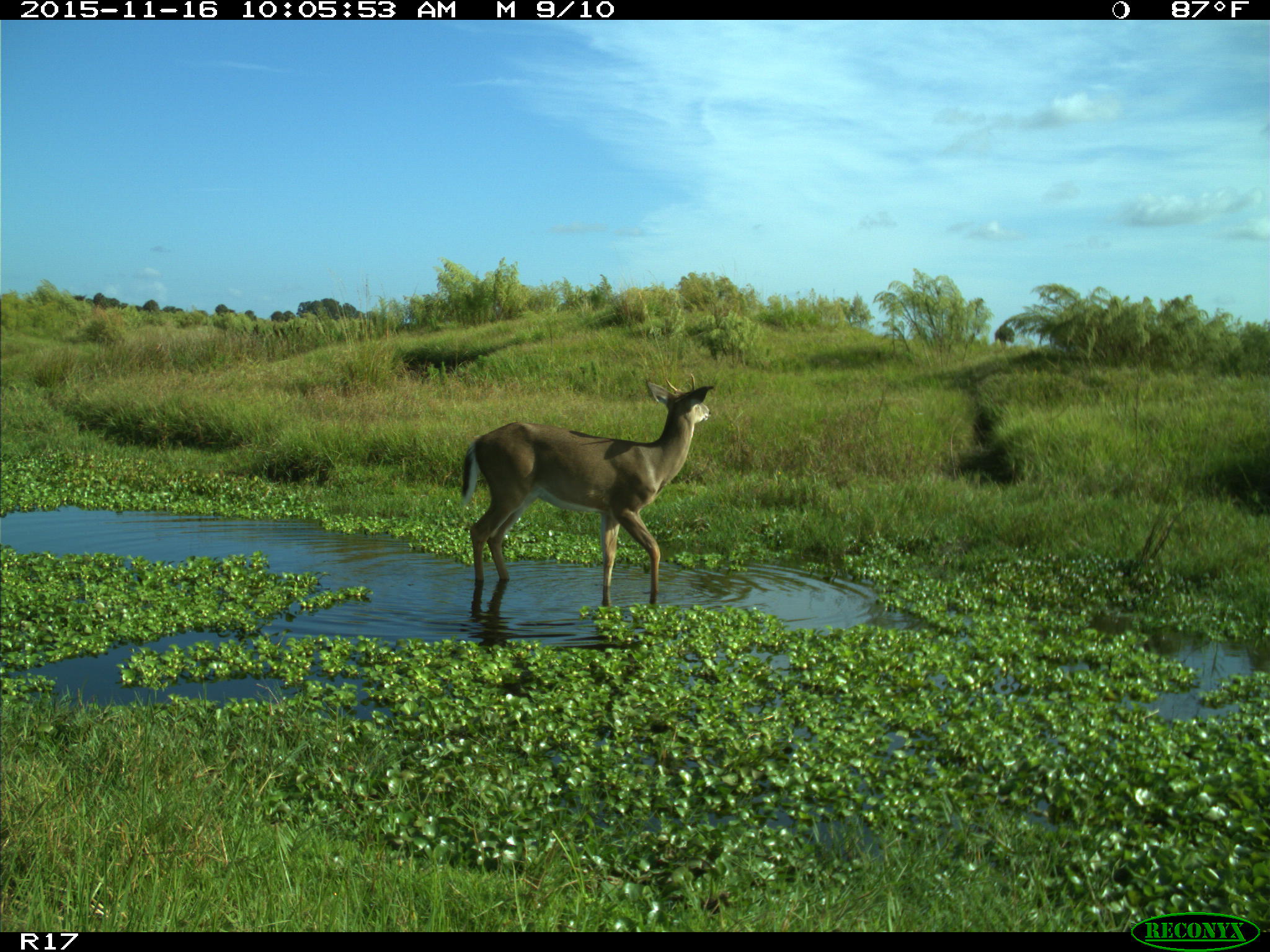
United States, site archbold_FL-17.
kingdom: Animalia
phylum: Chordata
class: Mammalia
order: Artiodactyla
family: Cervidae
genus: Odocoileus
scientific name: Odocoileus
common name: deer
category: unidentified deer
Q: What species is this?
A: Unidentified deer (deer) (Odocoileus).